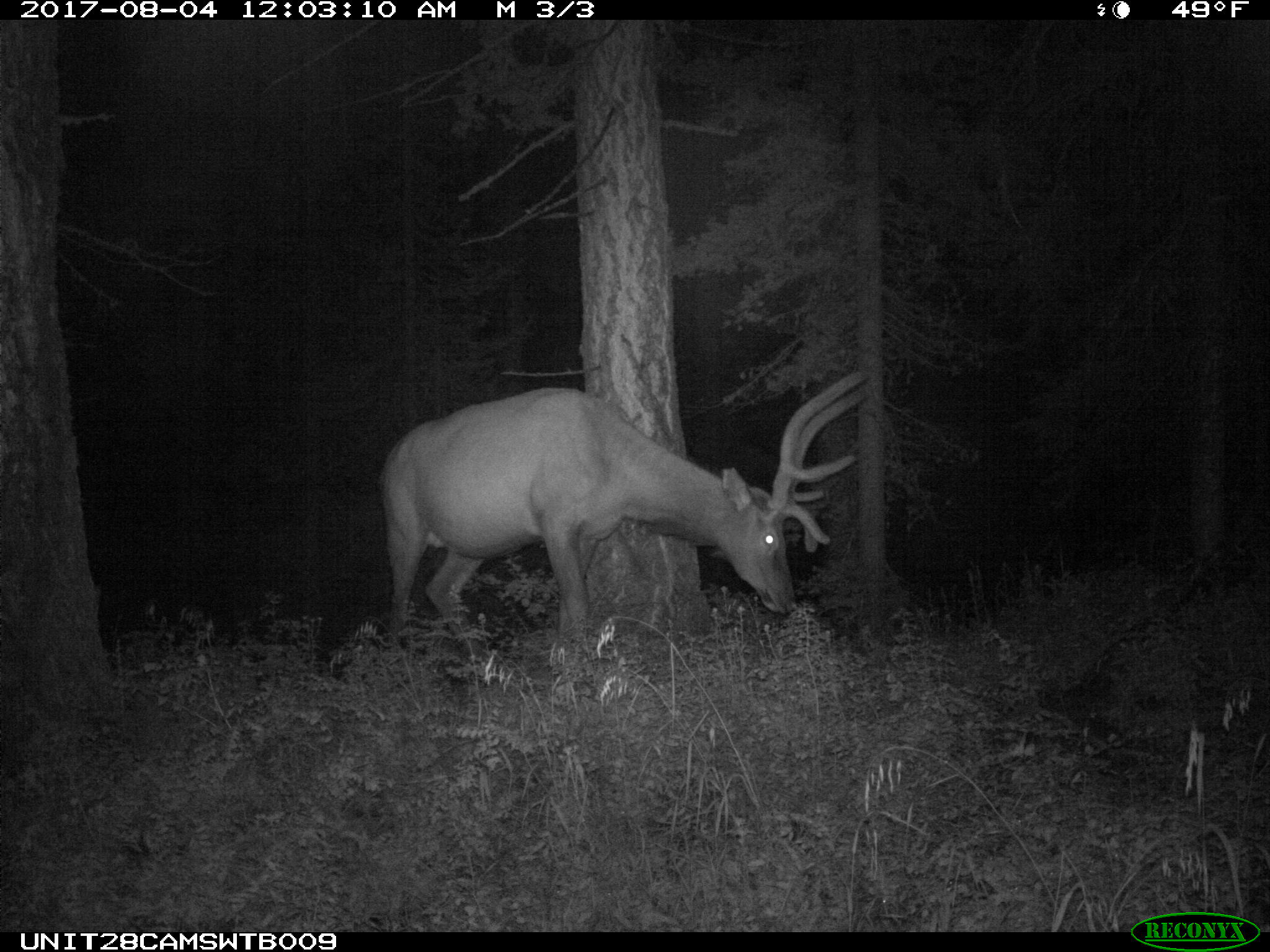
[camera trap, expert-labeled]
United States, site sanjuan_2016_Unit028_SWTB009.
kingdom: Animalia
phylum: Chordata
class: Mammalia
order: Artiodactyla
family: Cervidae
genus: Cervus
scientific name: Cervus elaphus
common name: red deer